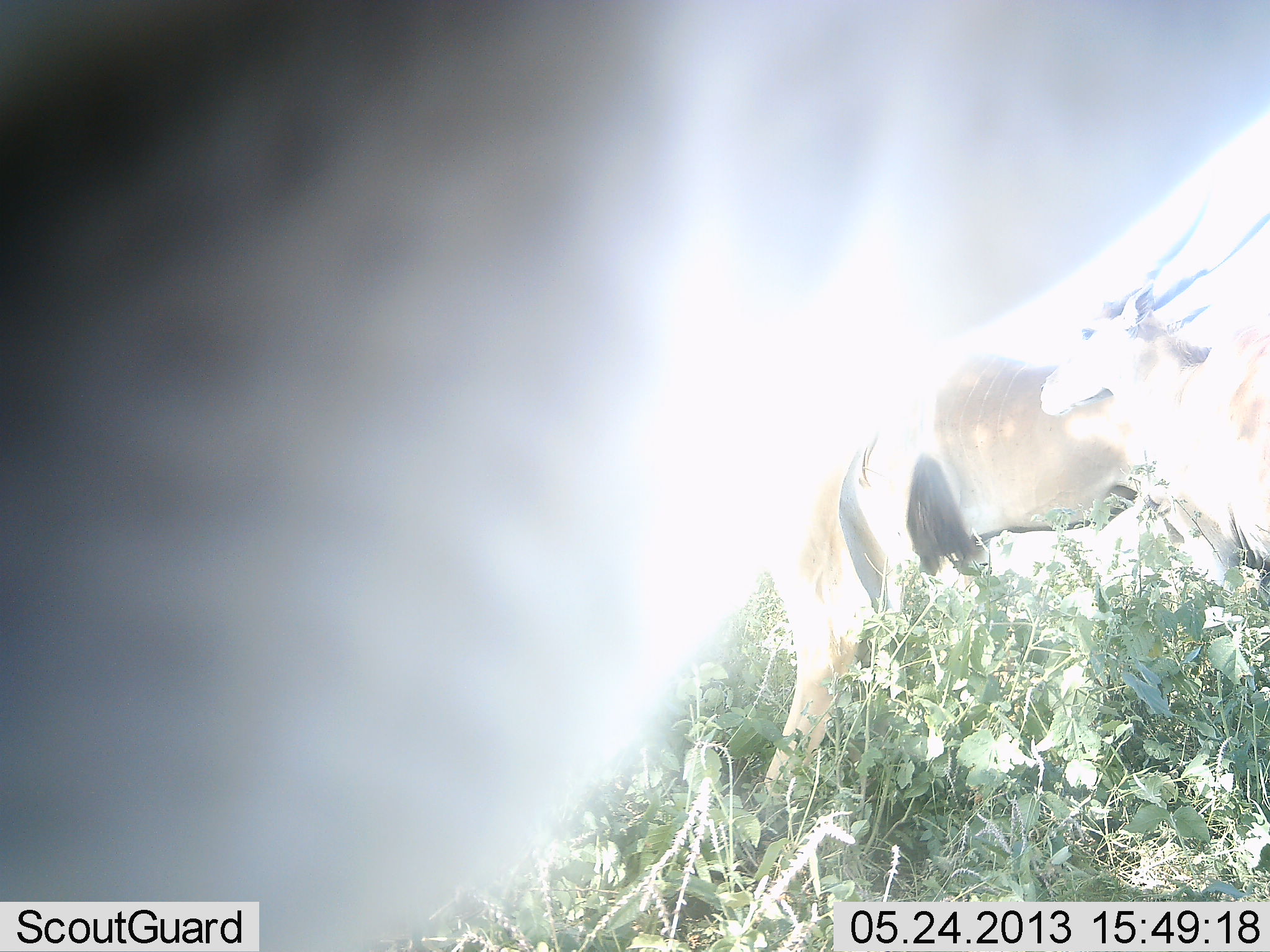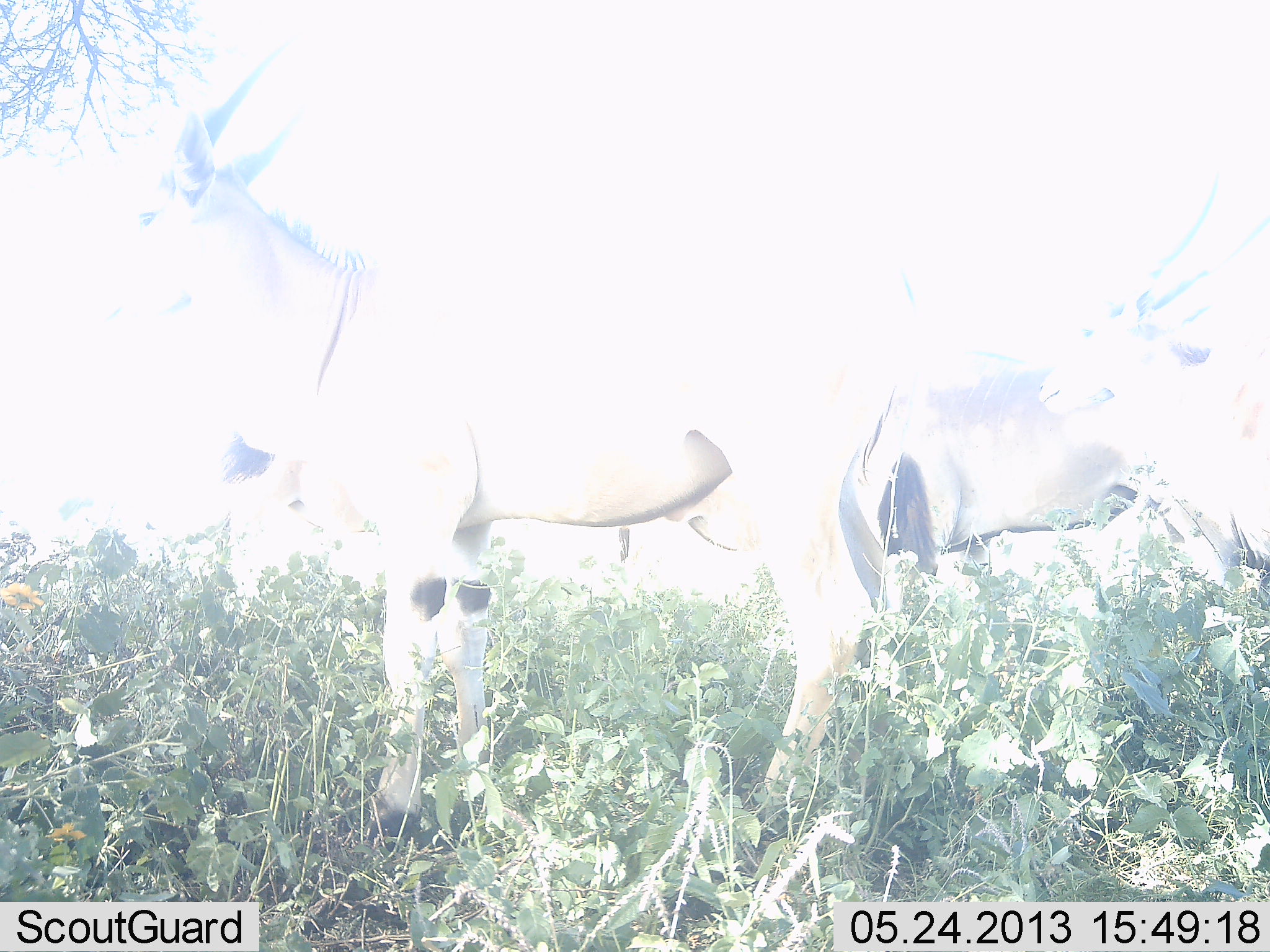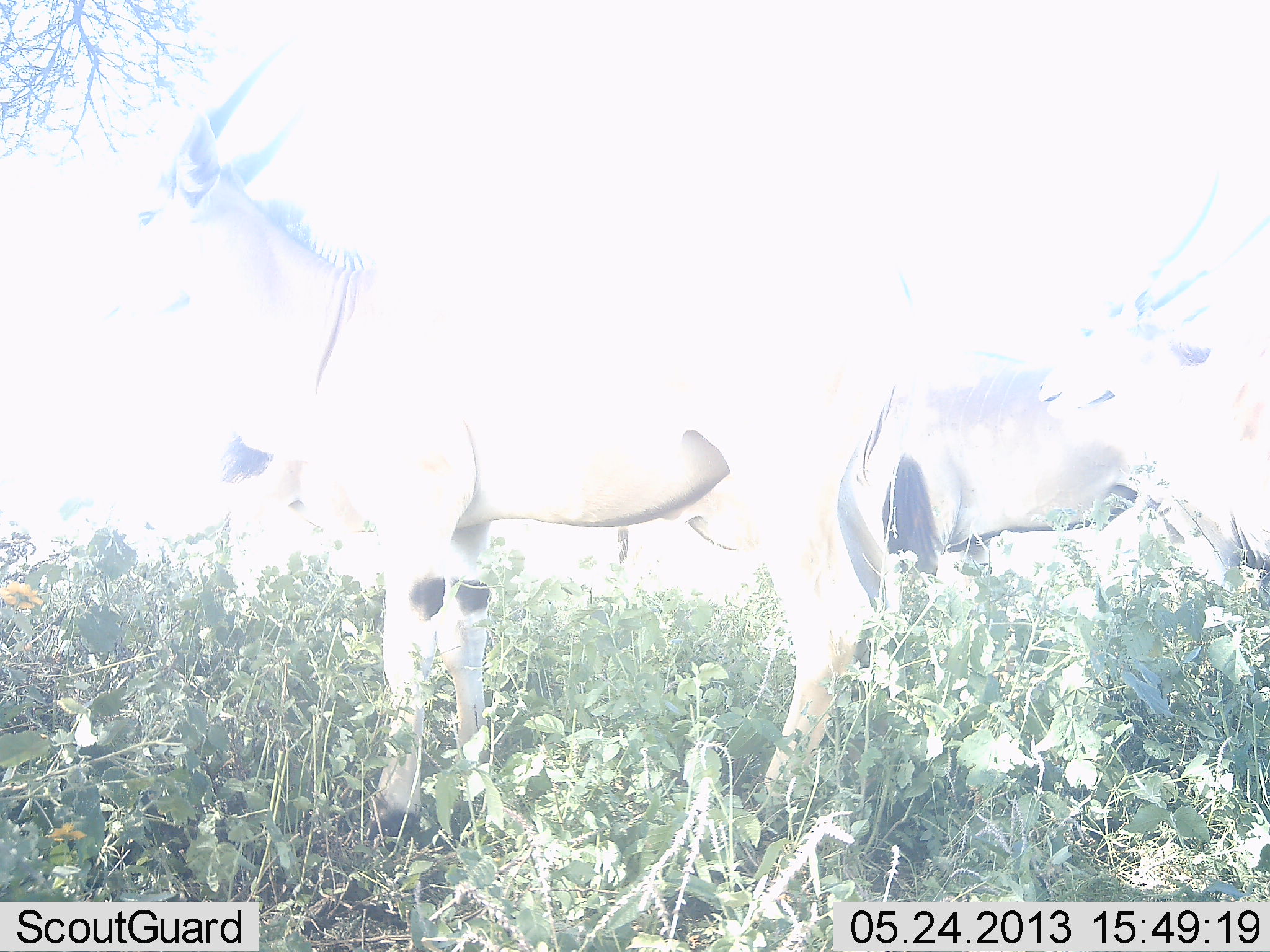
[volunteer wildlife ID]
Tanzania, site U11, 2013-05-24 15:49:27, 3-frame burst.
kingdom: Animalia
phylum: Chordata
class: Mammalia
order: Artiodactyla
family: Bovidae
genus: Tragelaphus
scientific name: Tragelaphus oryx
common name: eland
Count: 4.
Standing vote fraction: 90%.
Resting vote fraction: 10%.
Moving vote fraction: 20%.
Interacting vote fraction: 0%.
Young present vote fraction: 0%.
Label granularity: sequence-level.